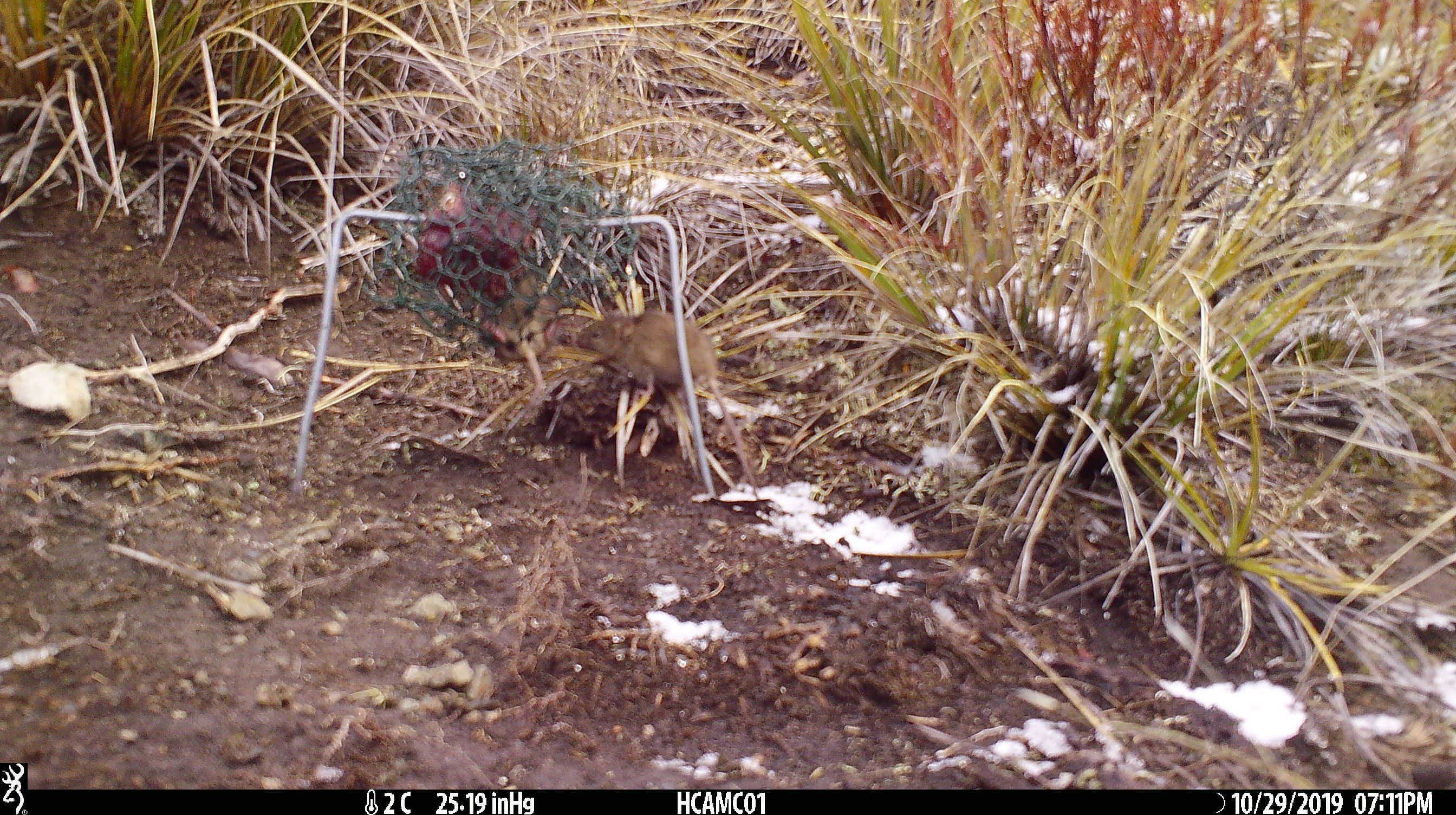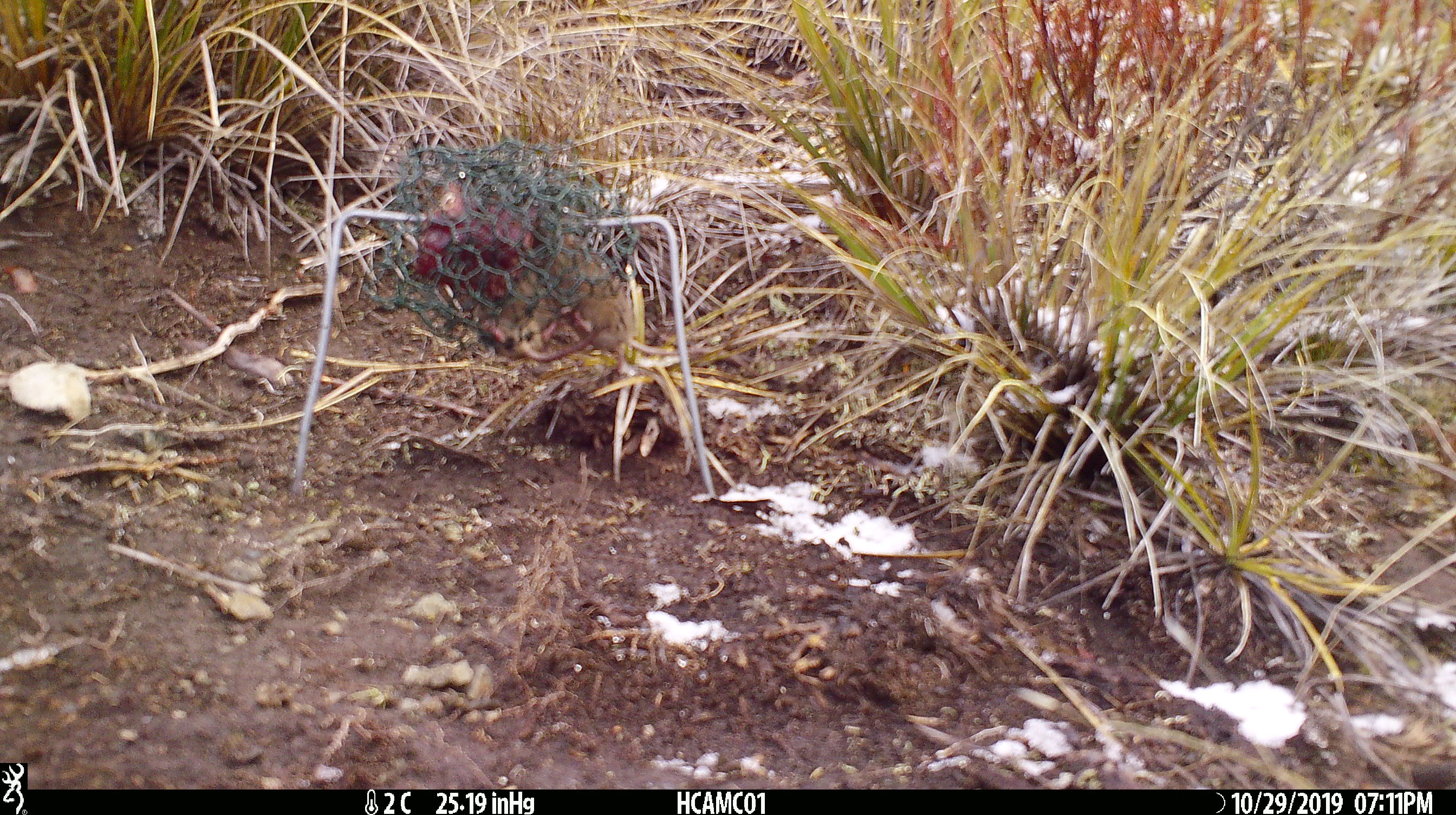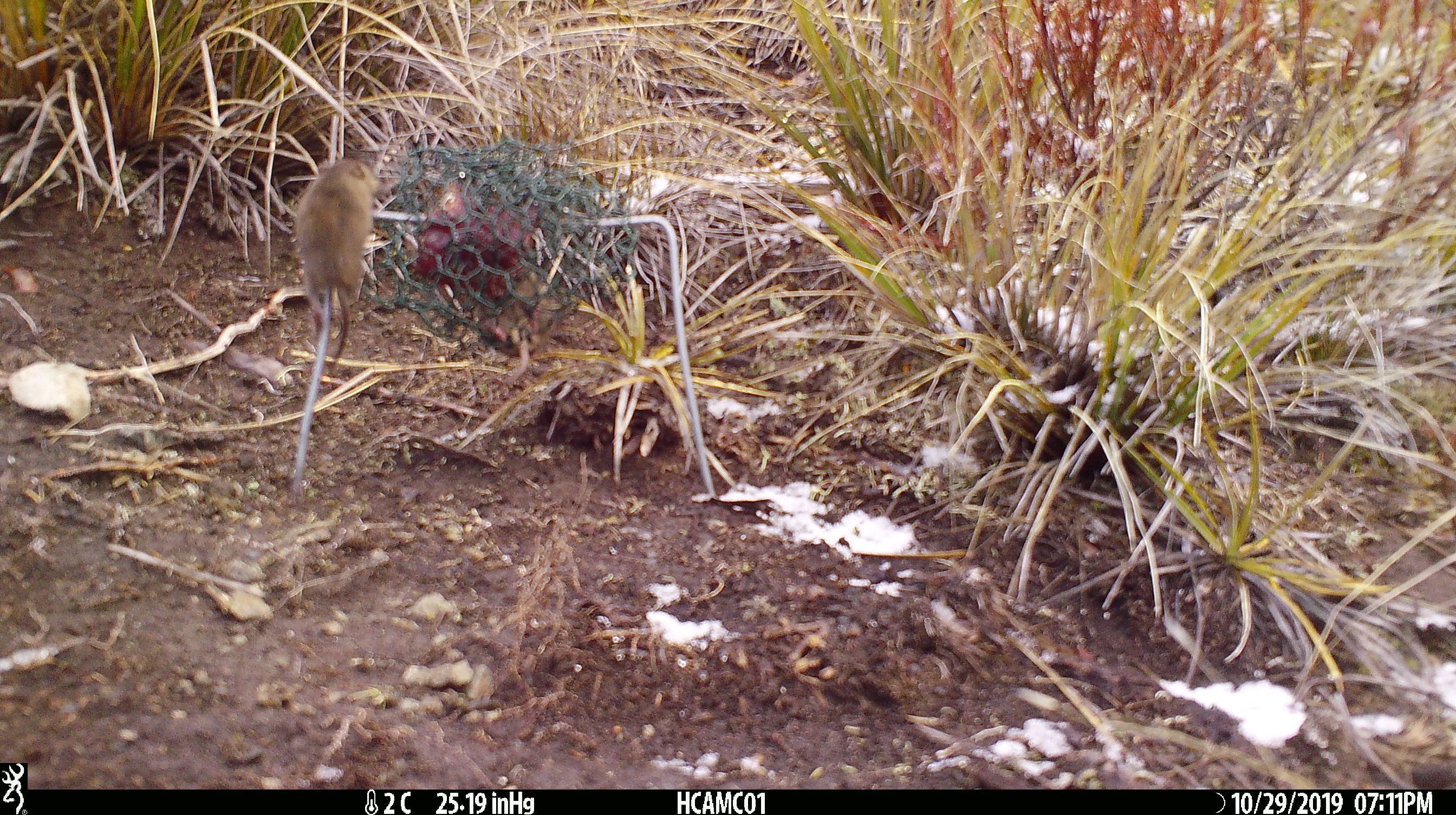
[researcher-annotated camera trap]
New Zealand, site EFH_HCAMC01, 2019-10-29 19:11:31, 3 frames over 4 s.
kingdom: Animalia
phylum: Chordata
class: Mammalia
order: Rodentia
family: Muridae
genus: Mus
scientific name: Mus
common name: mouse